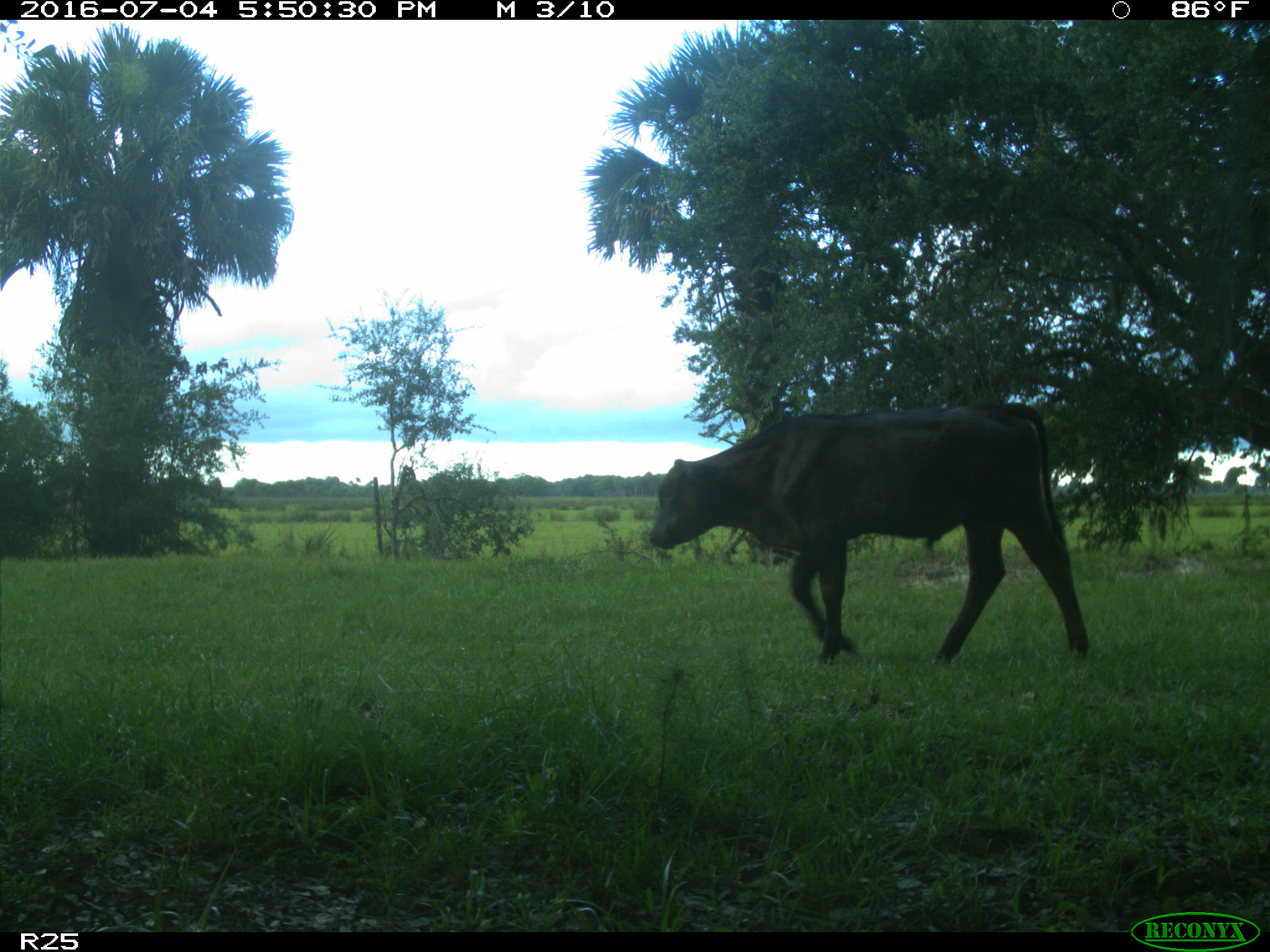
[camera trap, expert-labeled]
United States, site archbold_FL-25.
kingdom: Animalia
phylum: Chordata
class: Mammalia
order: Artiodactyla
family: Bovidae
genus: Bos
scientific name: Bos taurus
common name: domestic cow